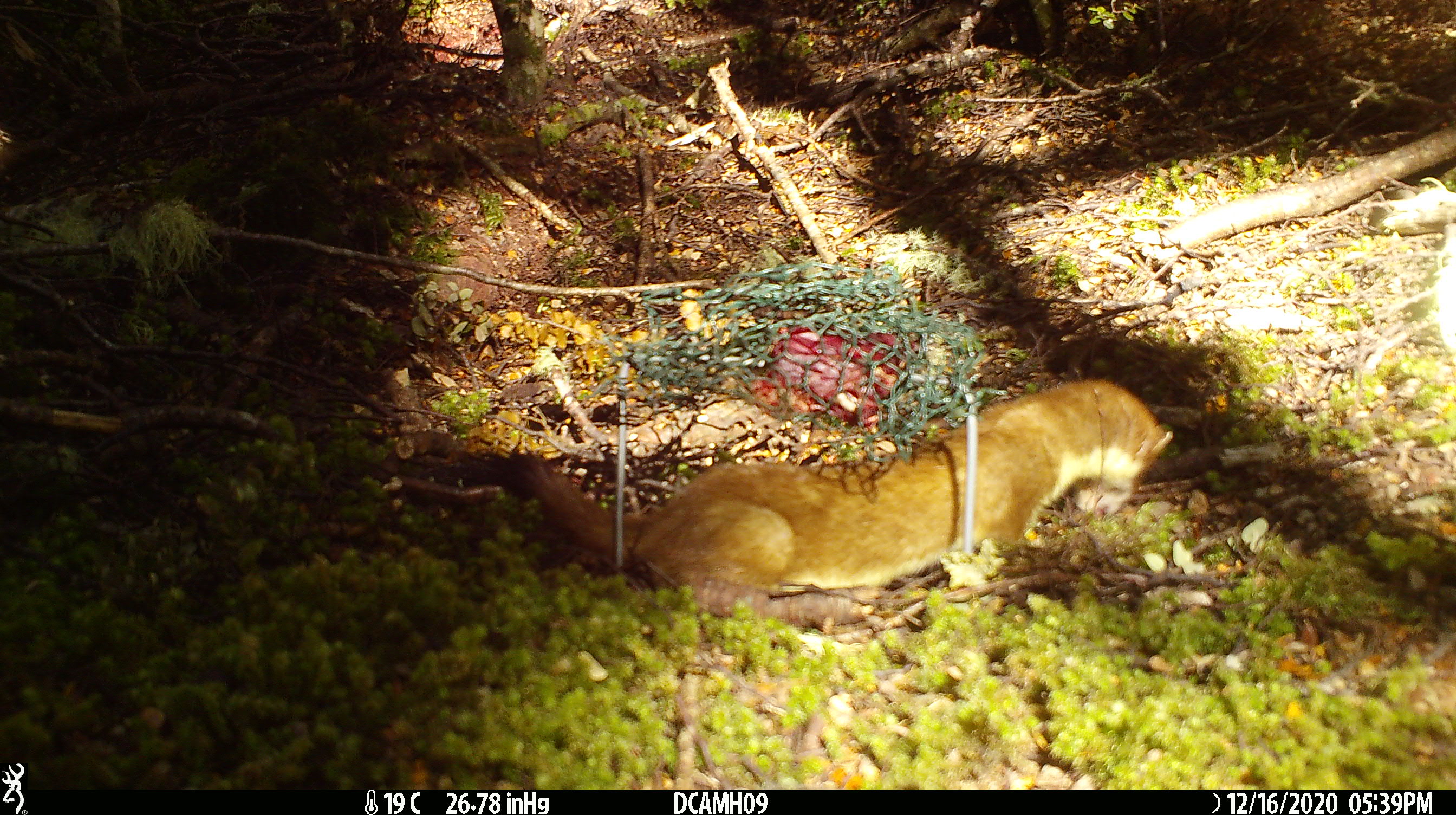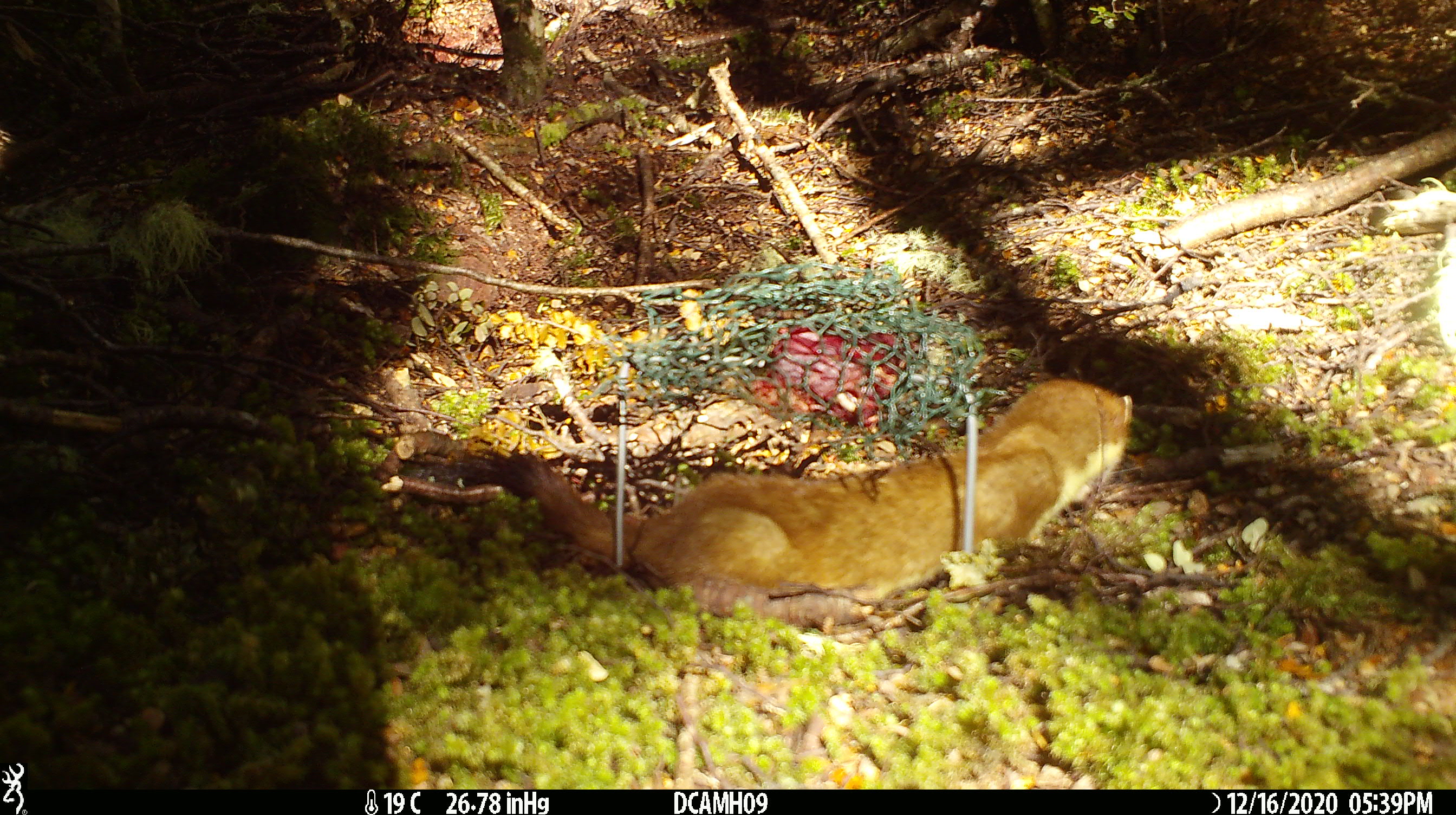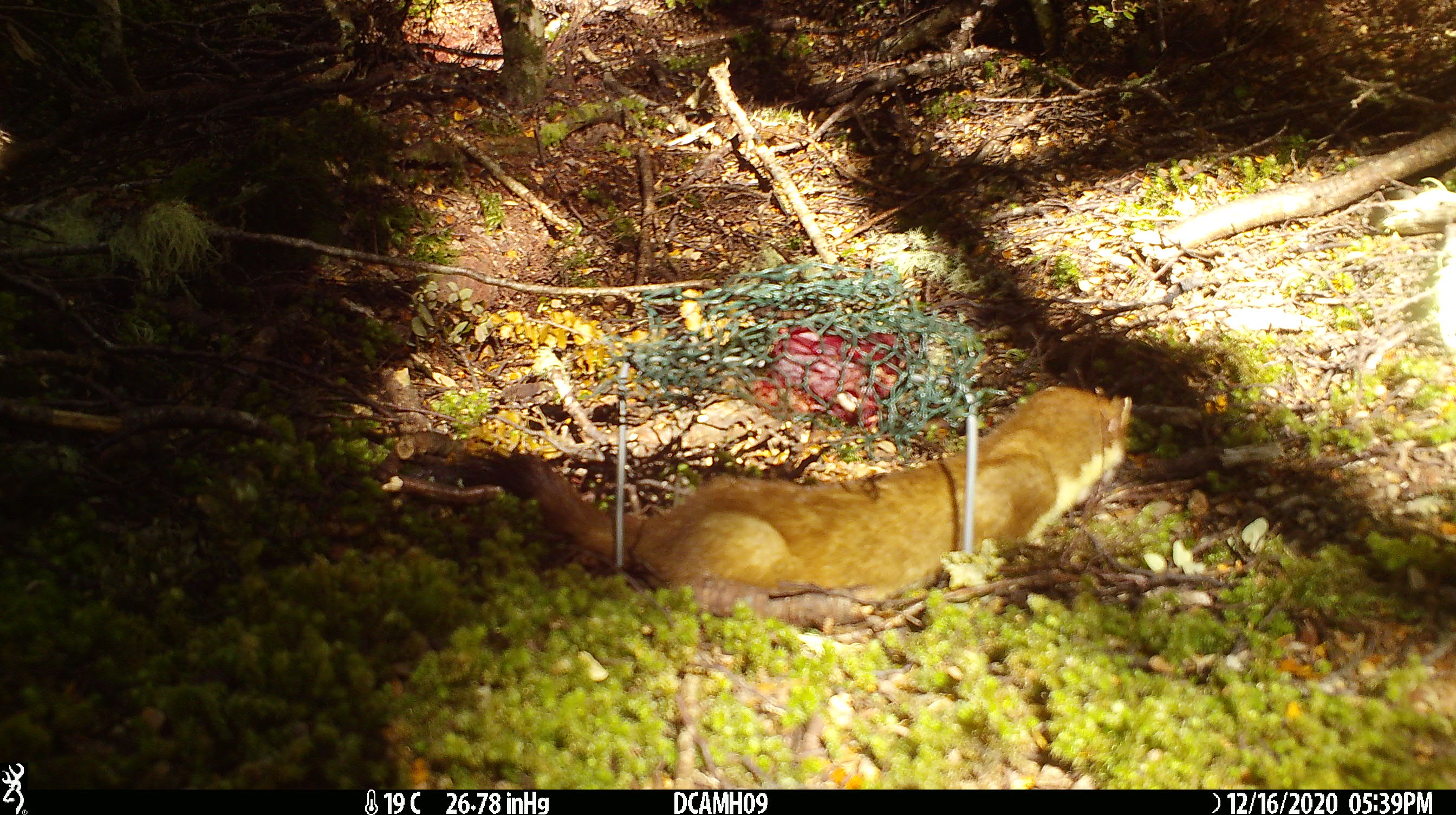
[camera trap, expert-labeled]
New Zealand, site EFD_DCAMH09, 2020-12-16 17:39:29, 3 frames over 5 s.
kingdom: Animalia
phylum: Chordata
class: Mammalia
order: Carnivora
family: Mustelidae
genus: Mustela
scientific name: Mustela erminea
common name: stoat